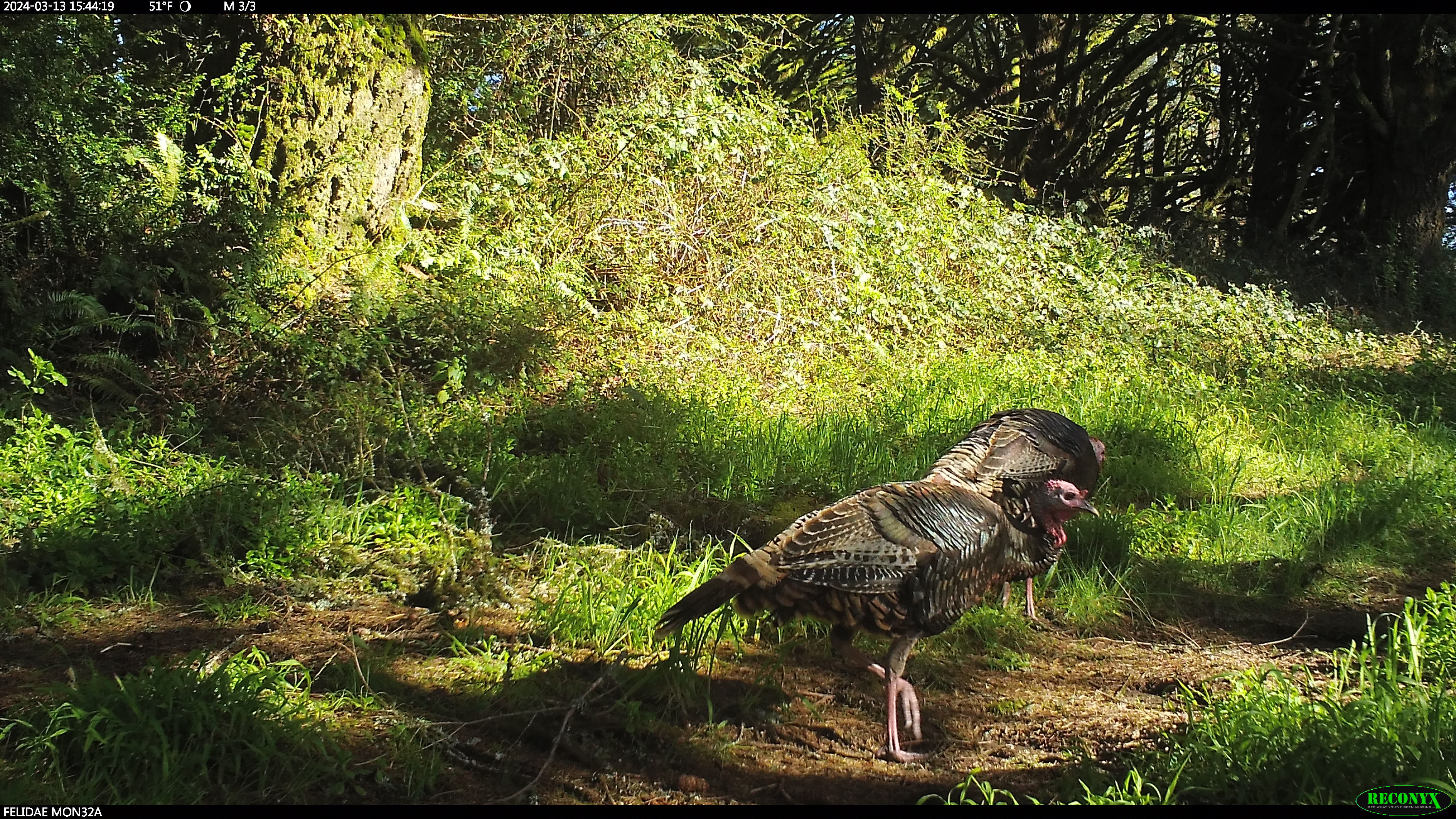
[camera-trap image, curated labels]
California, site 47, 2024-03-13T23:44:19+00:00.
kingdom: Animalia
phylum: Chordata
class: Aves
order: Galliformes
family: Phasianidae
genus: Meleagris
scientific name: Meleagris gallopavo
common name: turkey